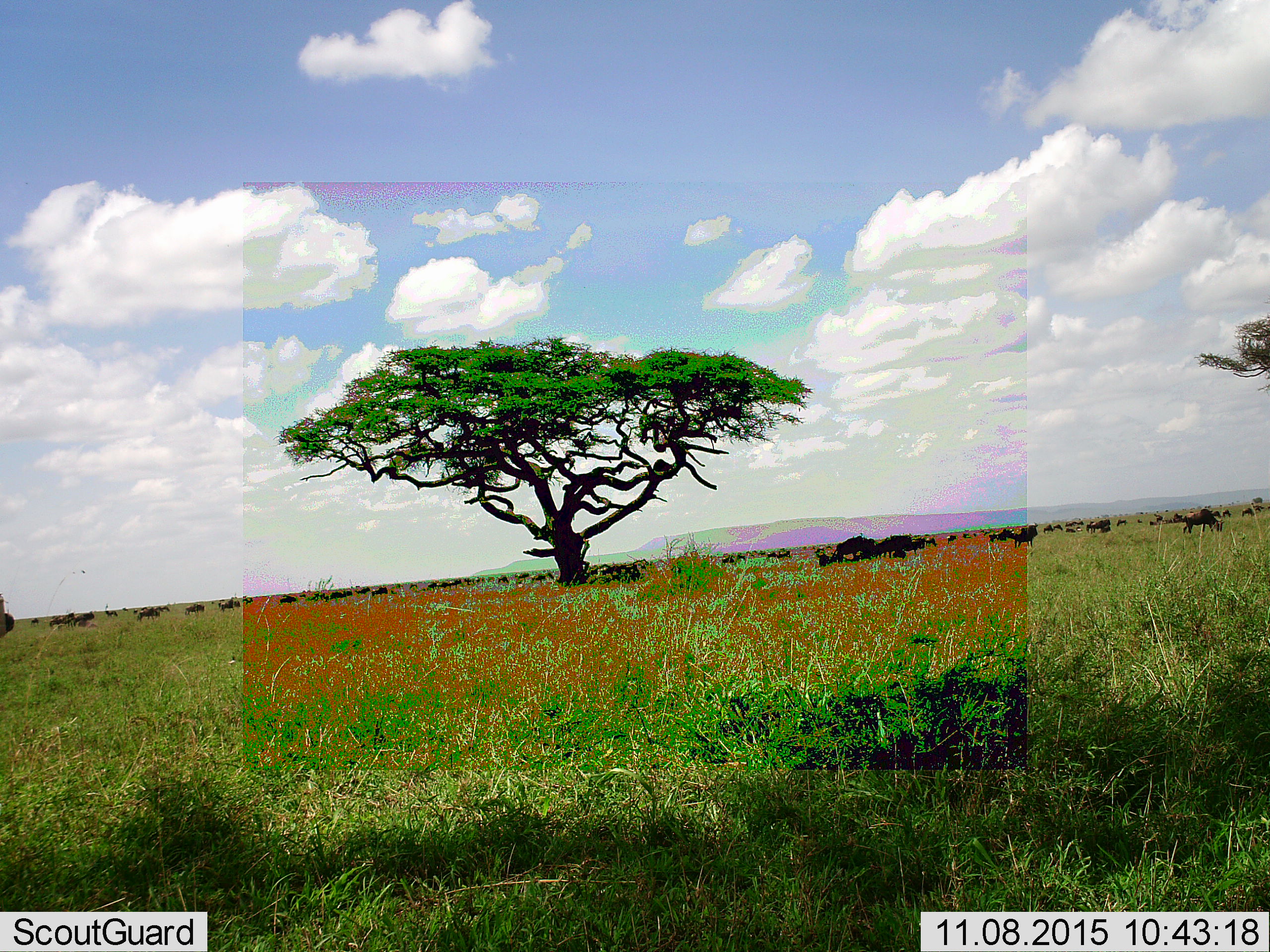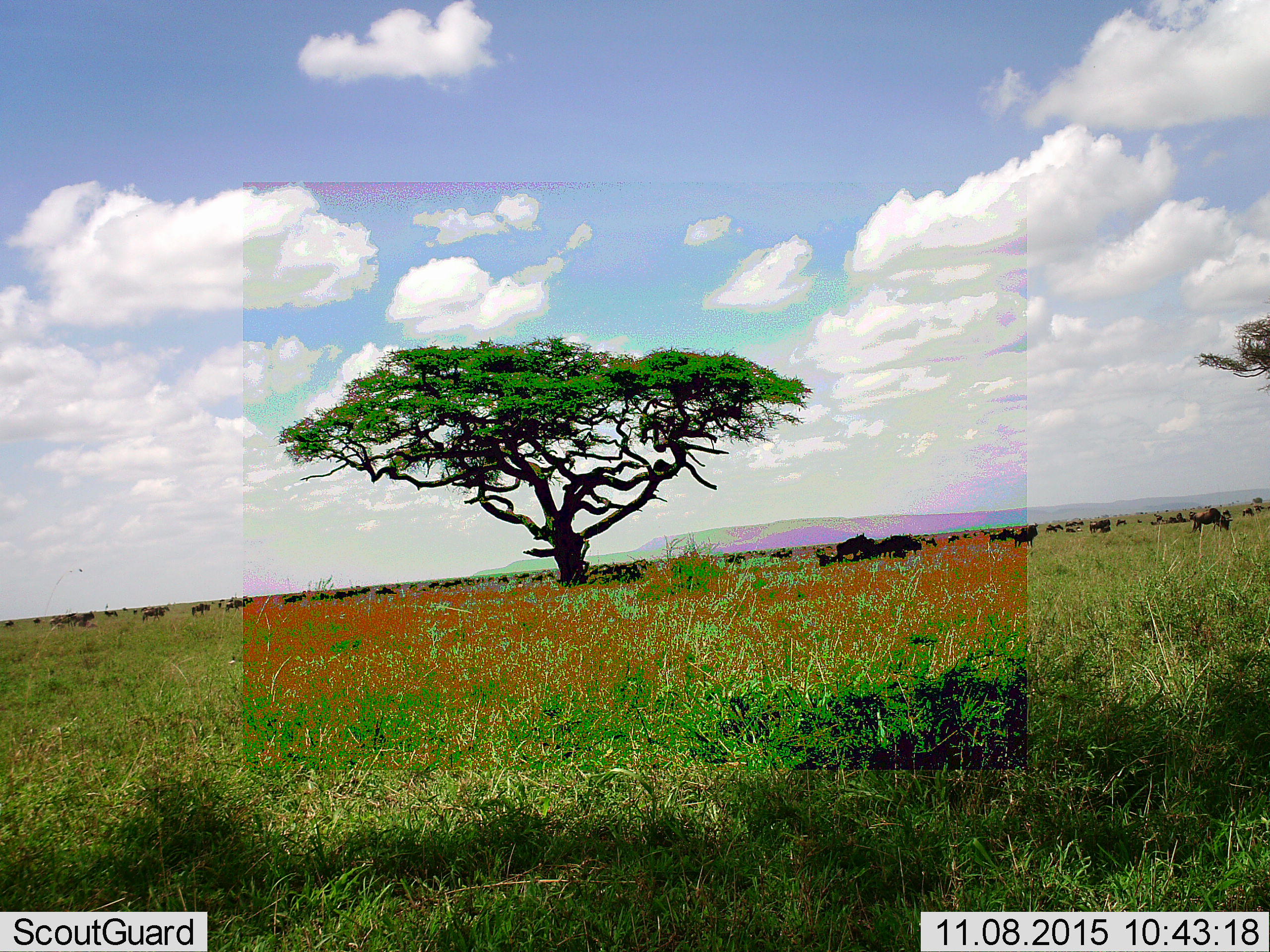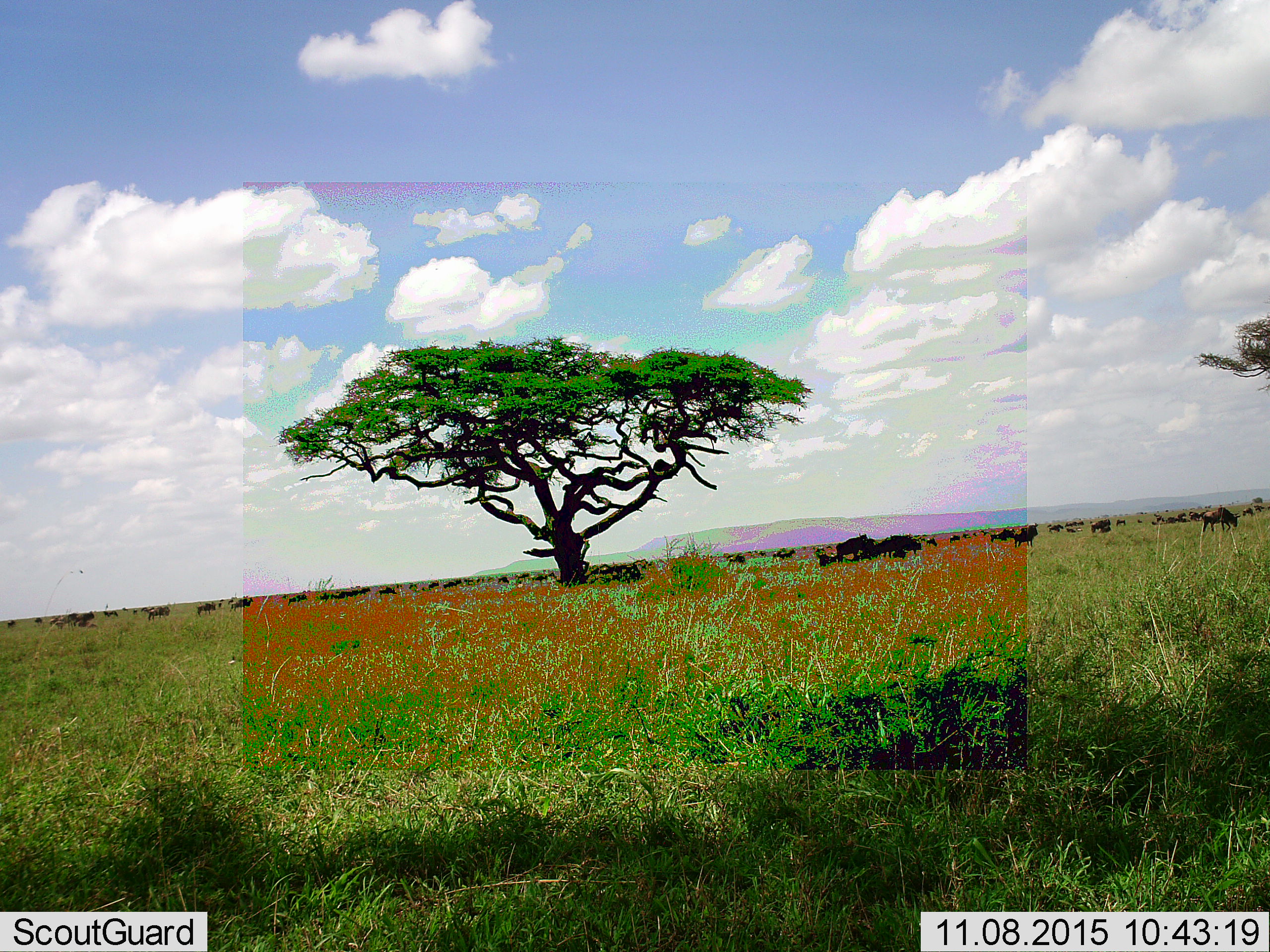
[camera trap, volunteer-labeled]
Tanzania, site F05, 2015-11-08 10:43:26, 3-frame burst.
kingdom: Animalia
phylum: Chordata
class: Mammalia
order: Artiodactyla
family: Bovidae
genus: Connochaetes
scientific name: Connochaetes taurinus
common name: blue wildebeest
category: wildebeest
Wildebeest (blue wildebeest) (Connochaetes taurinus), count 51+. Behavior (volunteer vote fractions): standing 64%, resting 27%, moving 82%, interacting 0%. Young present (vote fraction): 18%. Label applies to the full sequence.